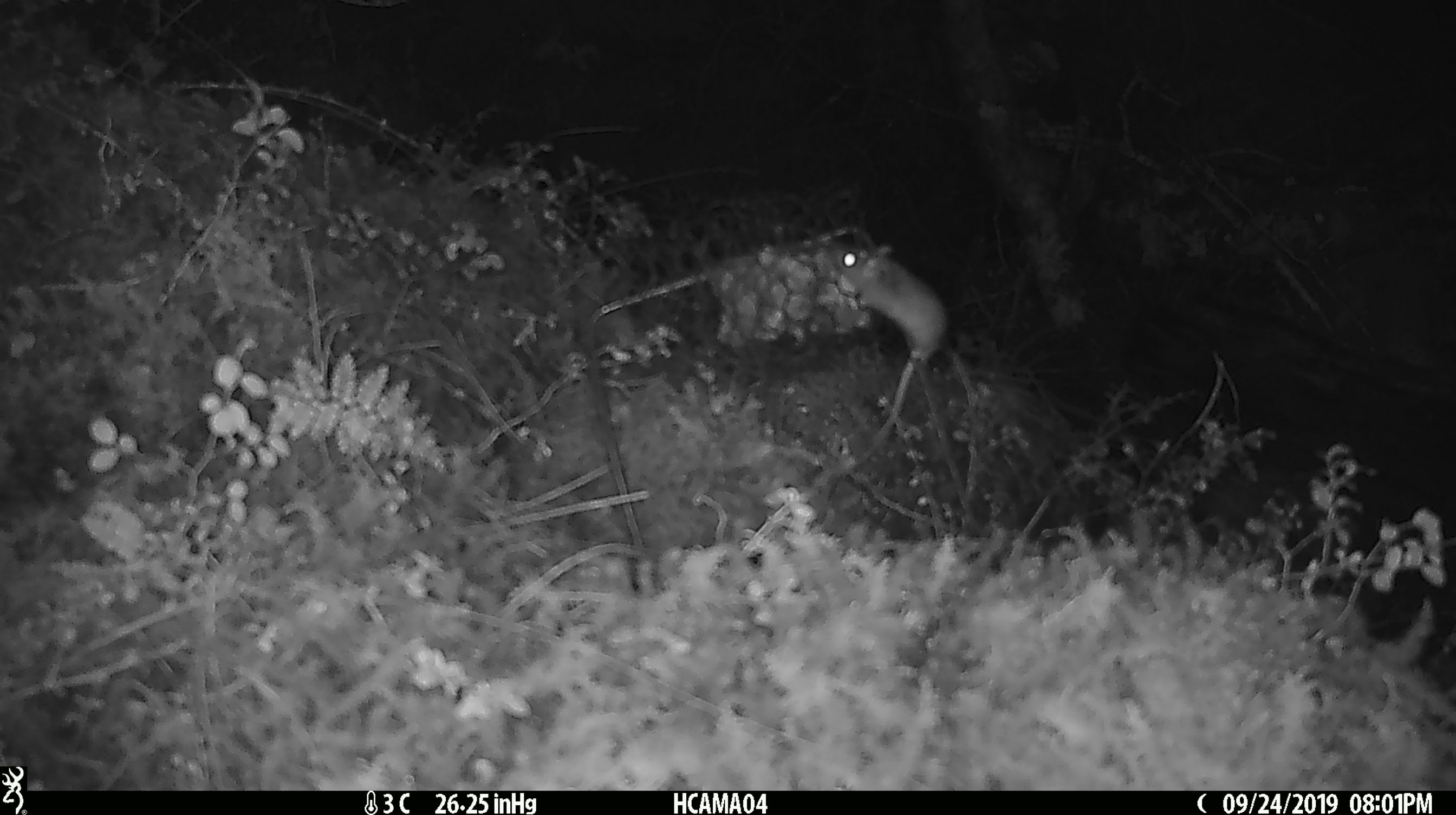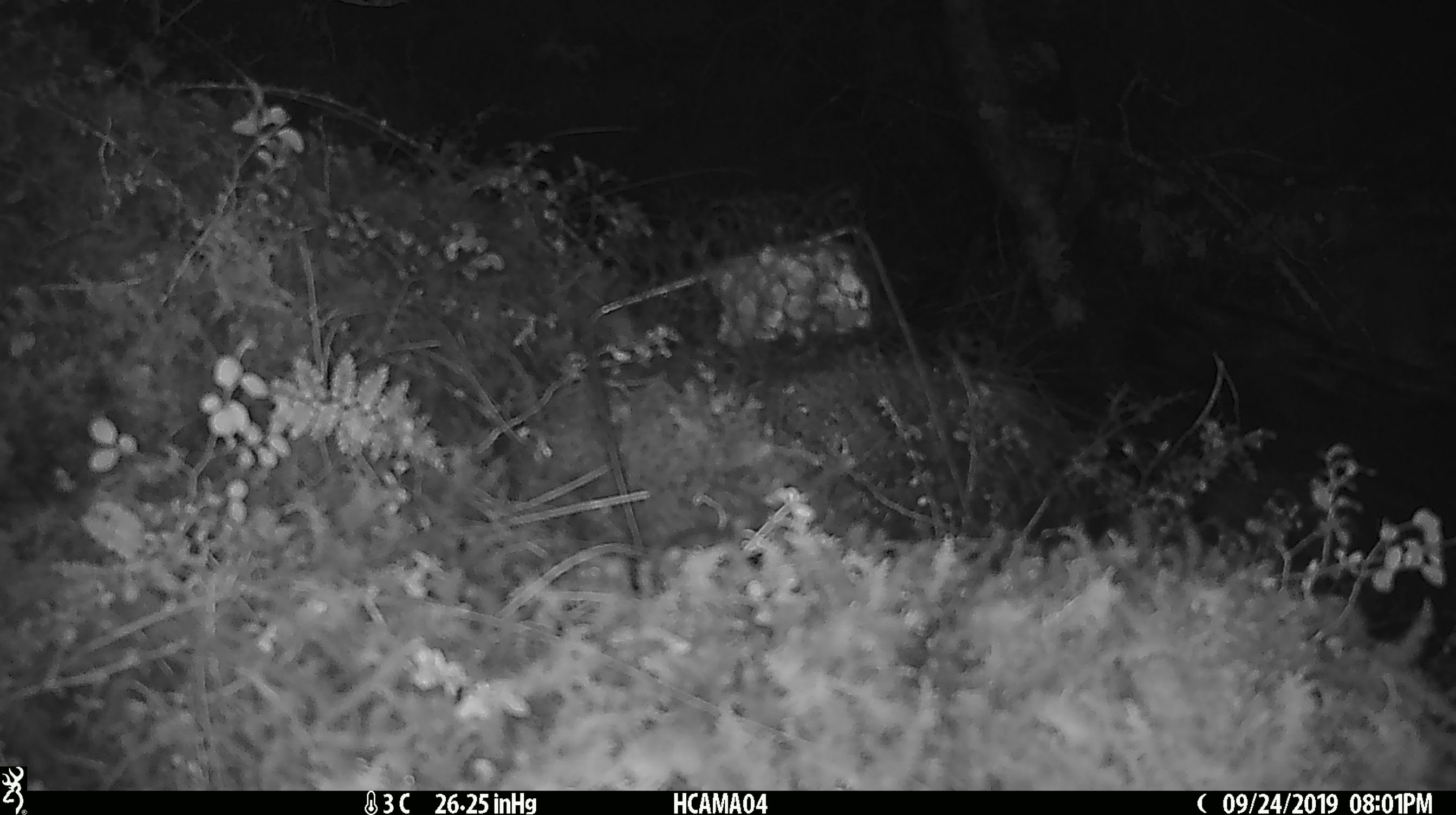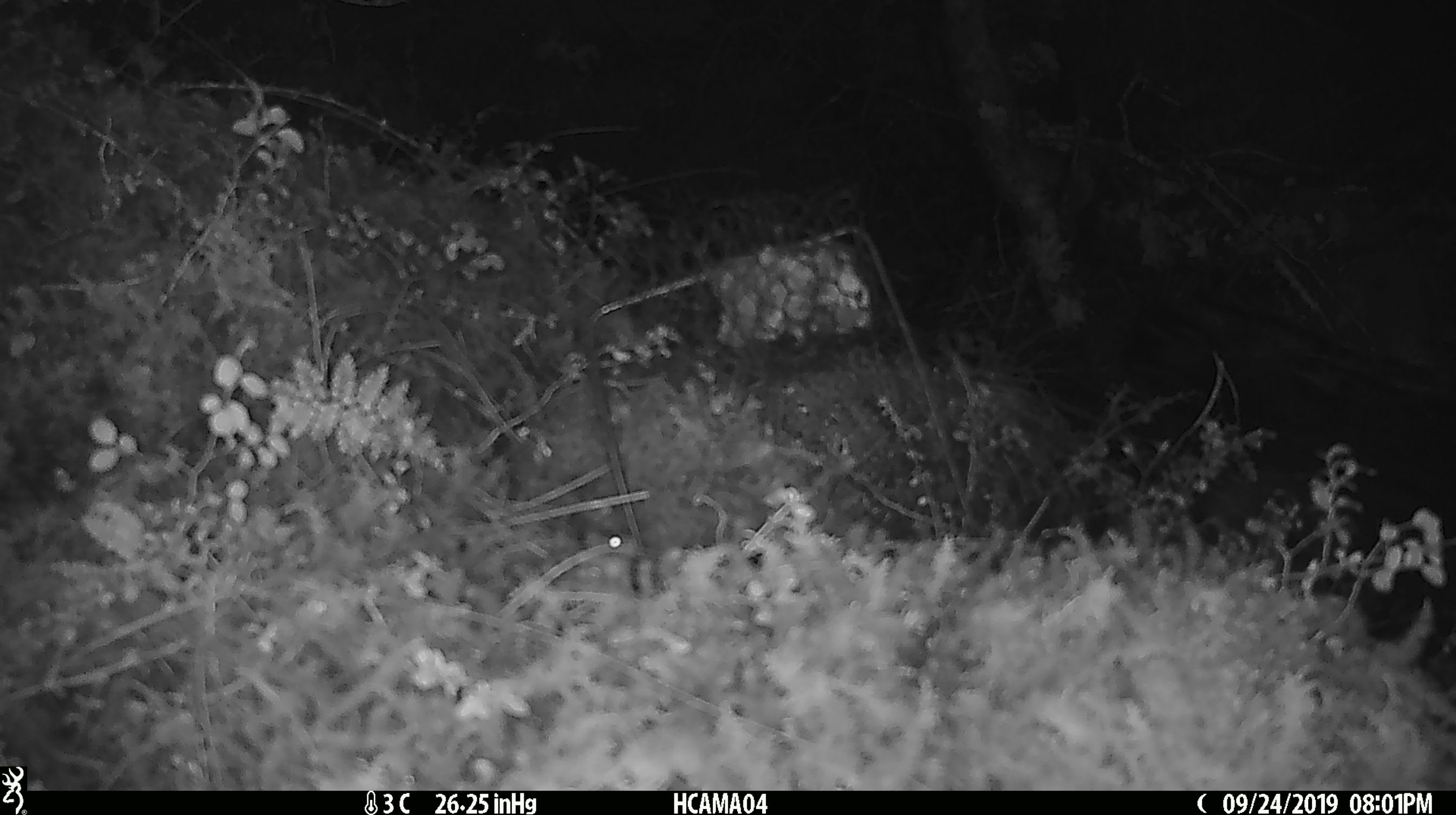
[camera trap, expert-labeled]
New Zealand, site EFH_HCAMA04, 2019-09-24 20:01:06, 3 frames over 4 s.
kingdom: Animalia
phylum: Chordata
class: Mammalia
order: Rodentia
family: Muridae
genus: Mus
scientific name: Mus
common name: mouse